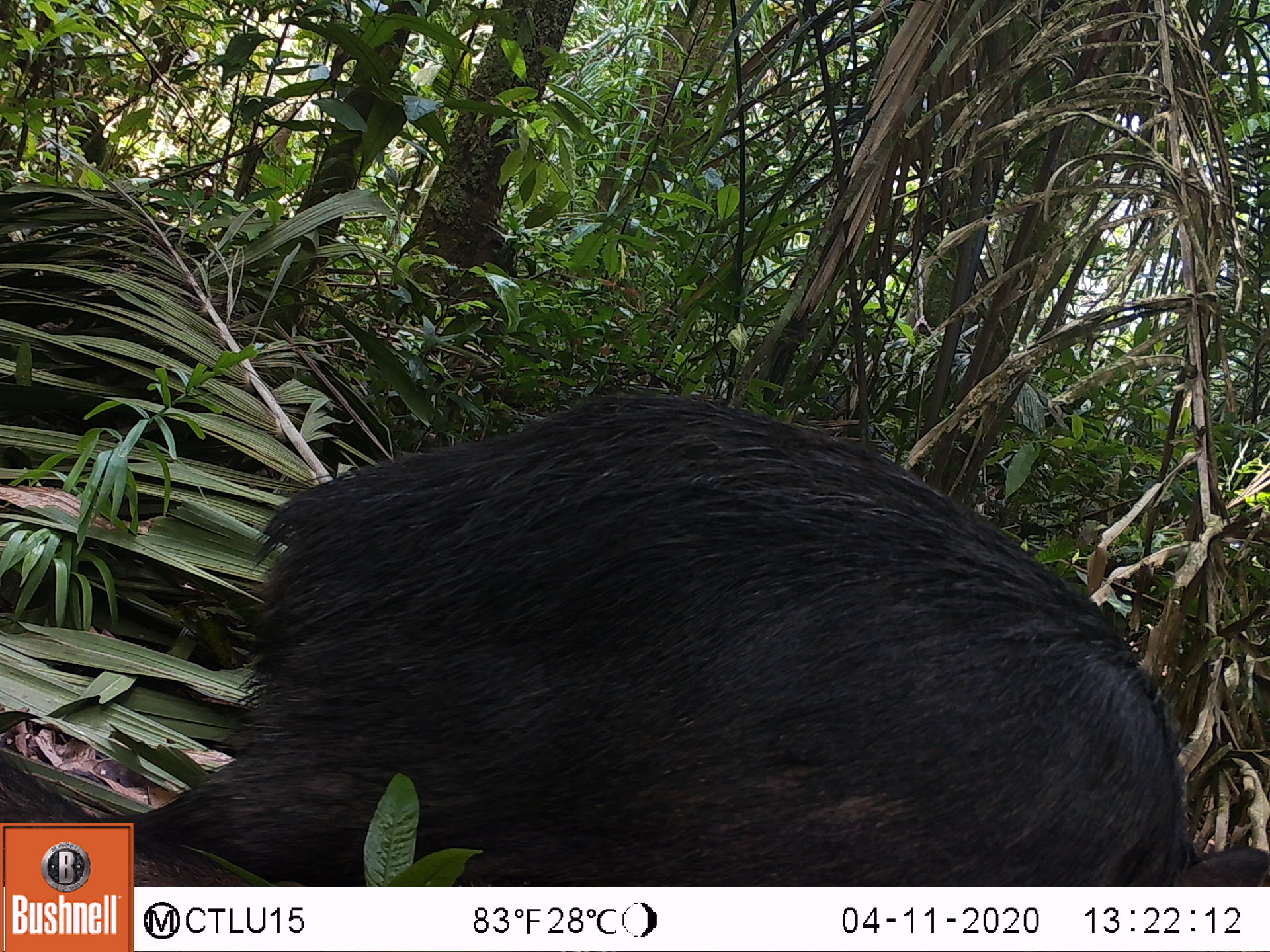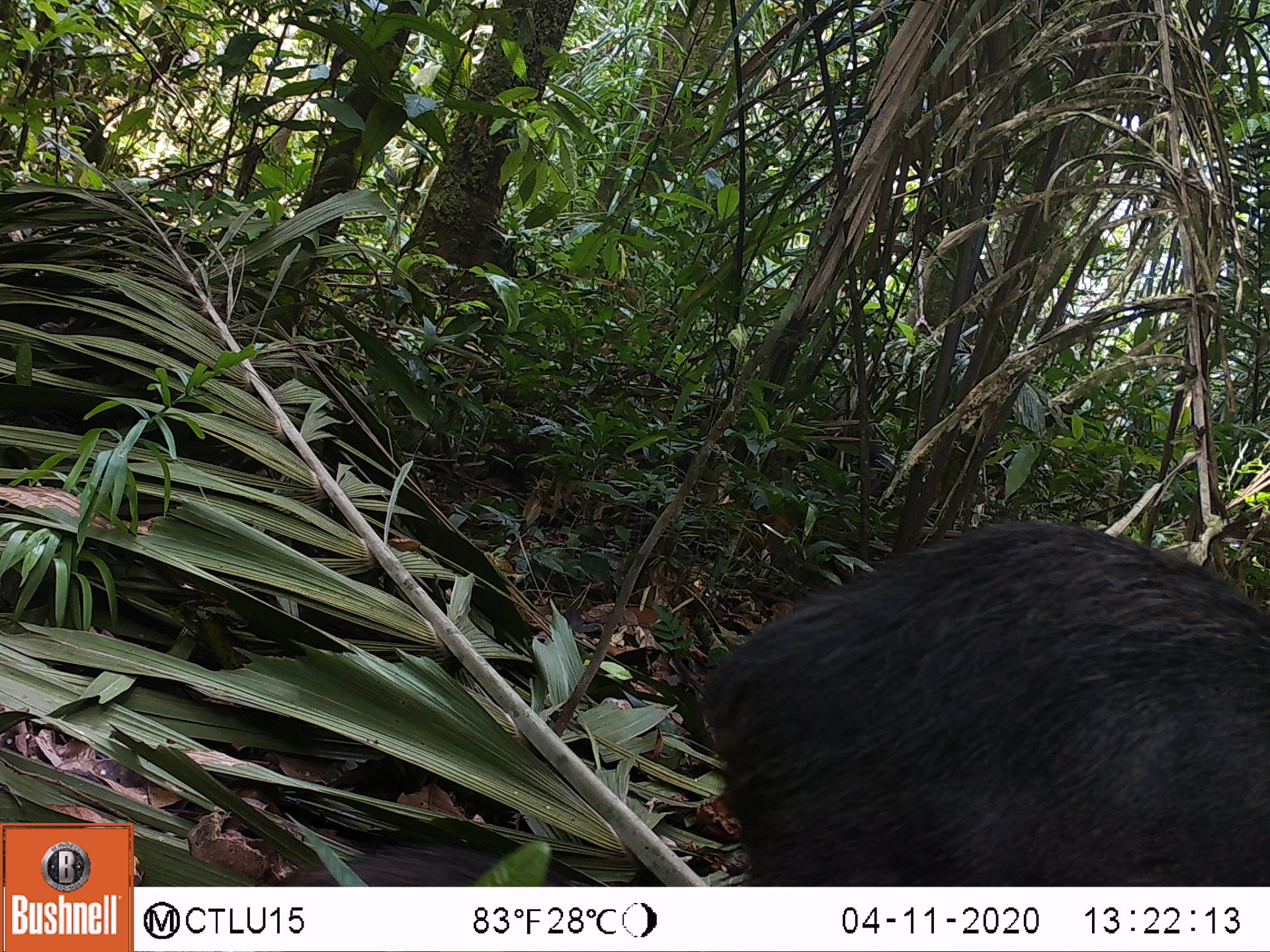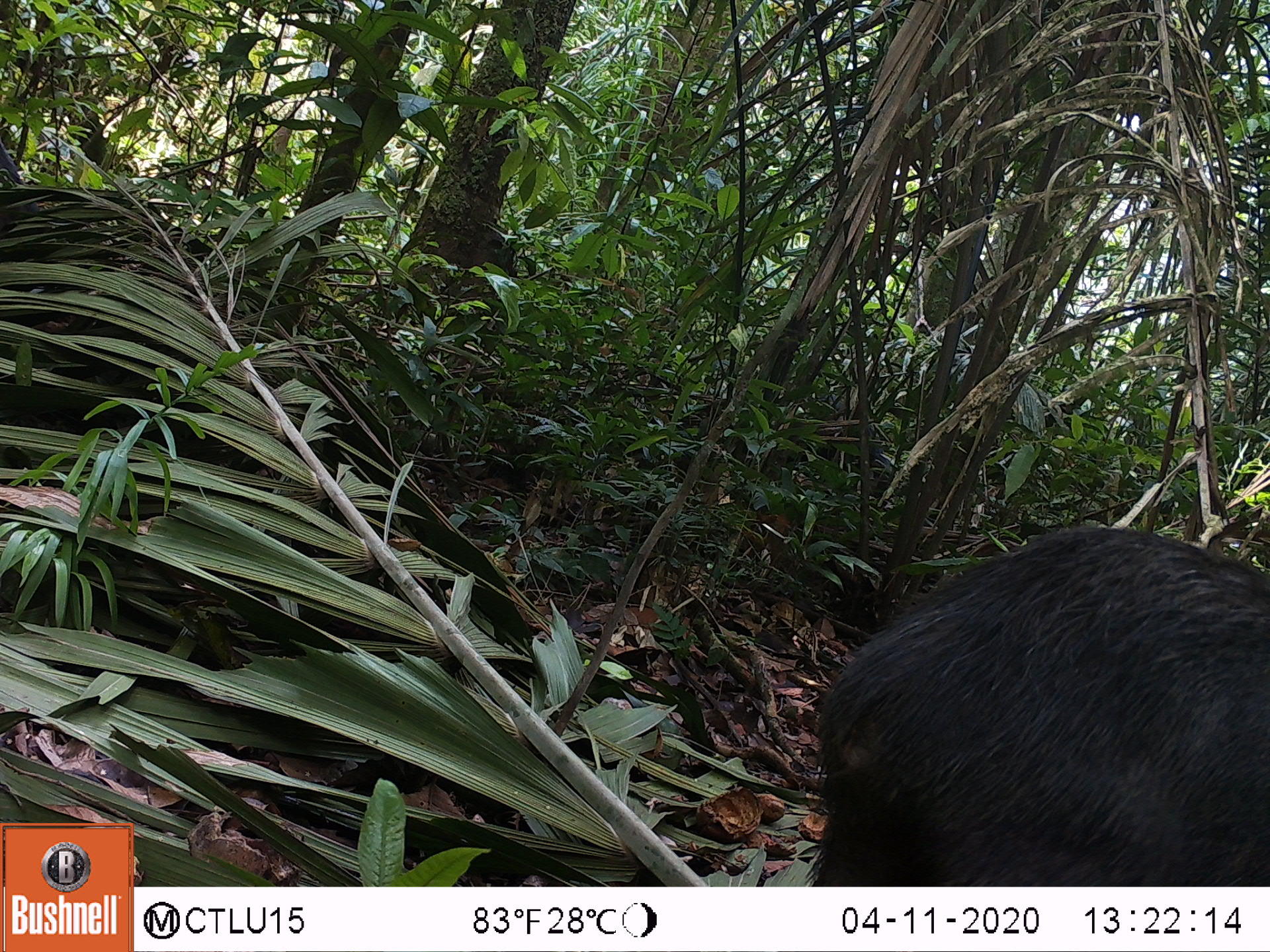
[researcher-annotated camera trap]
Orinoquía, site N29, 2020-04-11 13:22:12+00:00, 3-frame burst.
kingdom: Animalia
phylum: Chordata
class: Mammalia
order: Artiodactyla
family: Tayassuidae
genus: Tayassu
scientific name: Tayassu pecari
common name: white-lipped peccary